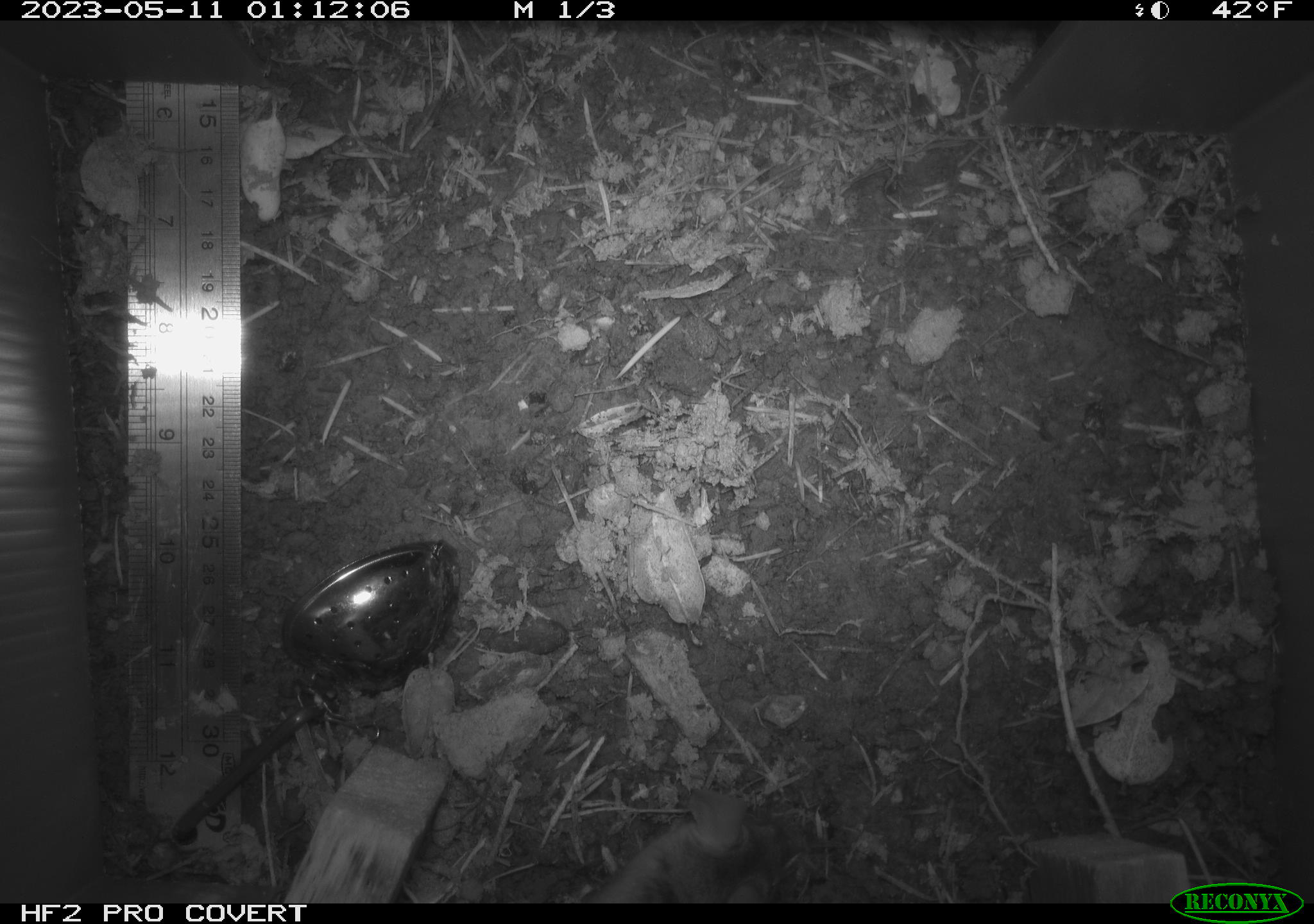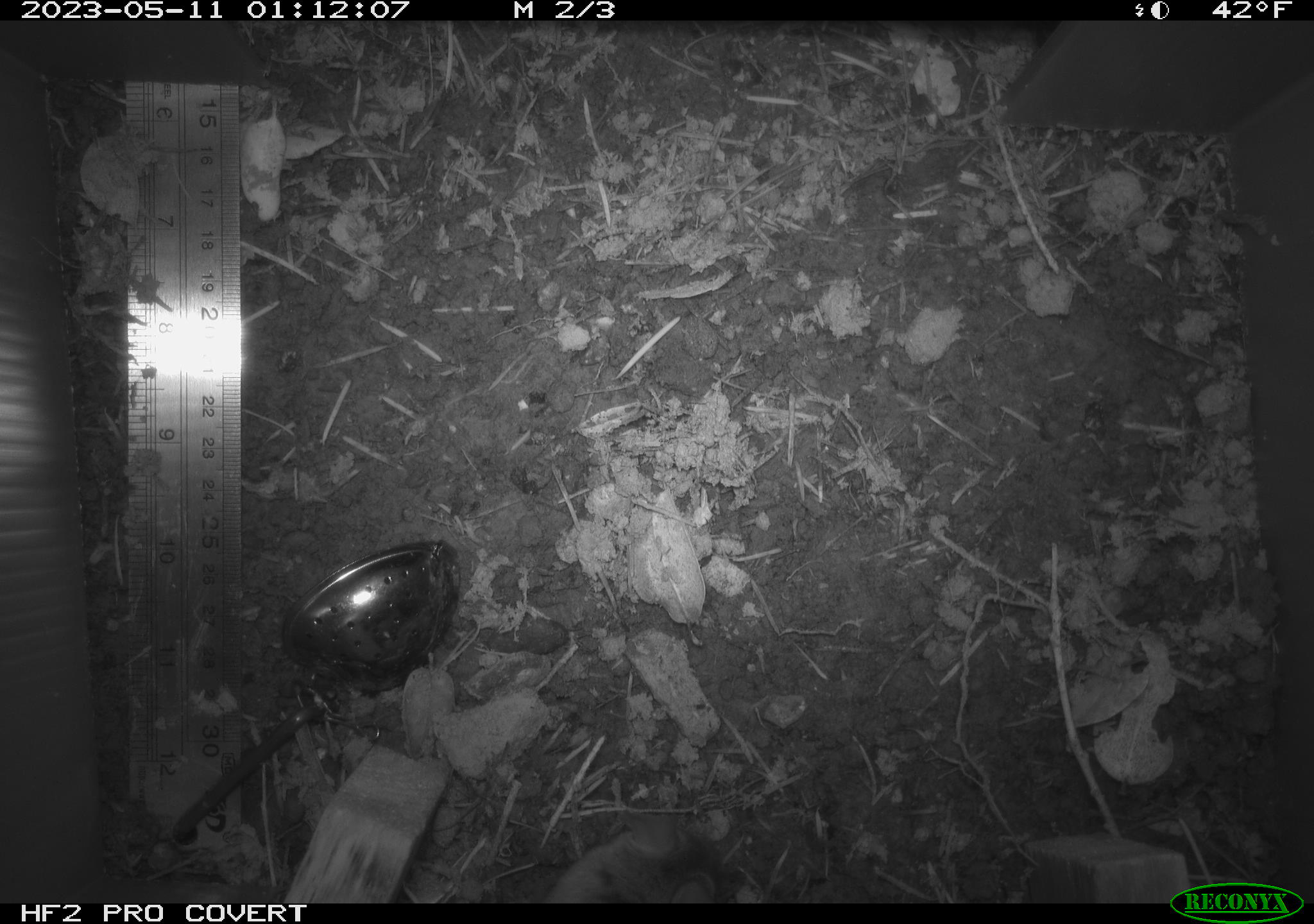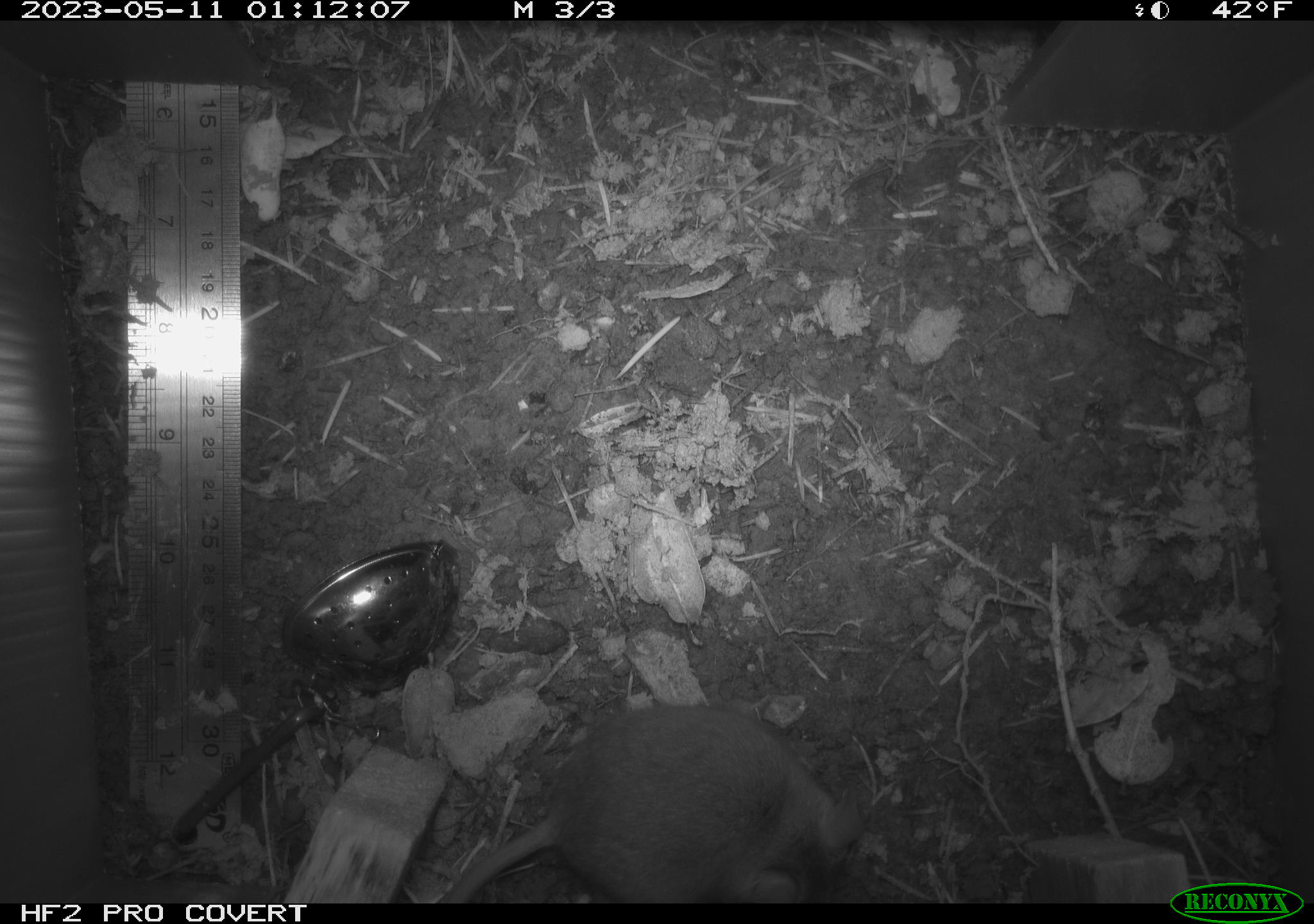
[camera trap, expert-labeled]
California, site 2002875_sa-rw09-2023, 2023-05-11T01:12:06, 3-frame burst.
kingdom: Animalia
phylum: Chordata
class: Mammalia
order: Rodentia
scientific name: Rodentia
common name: mouse species